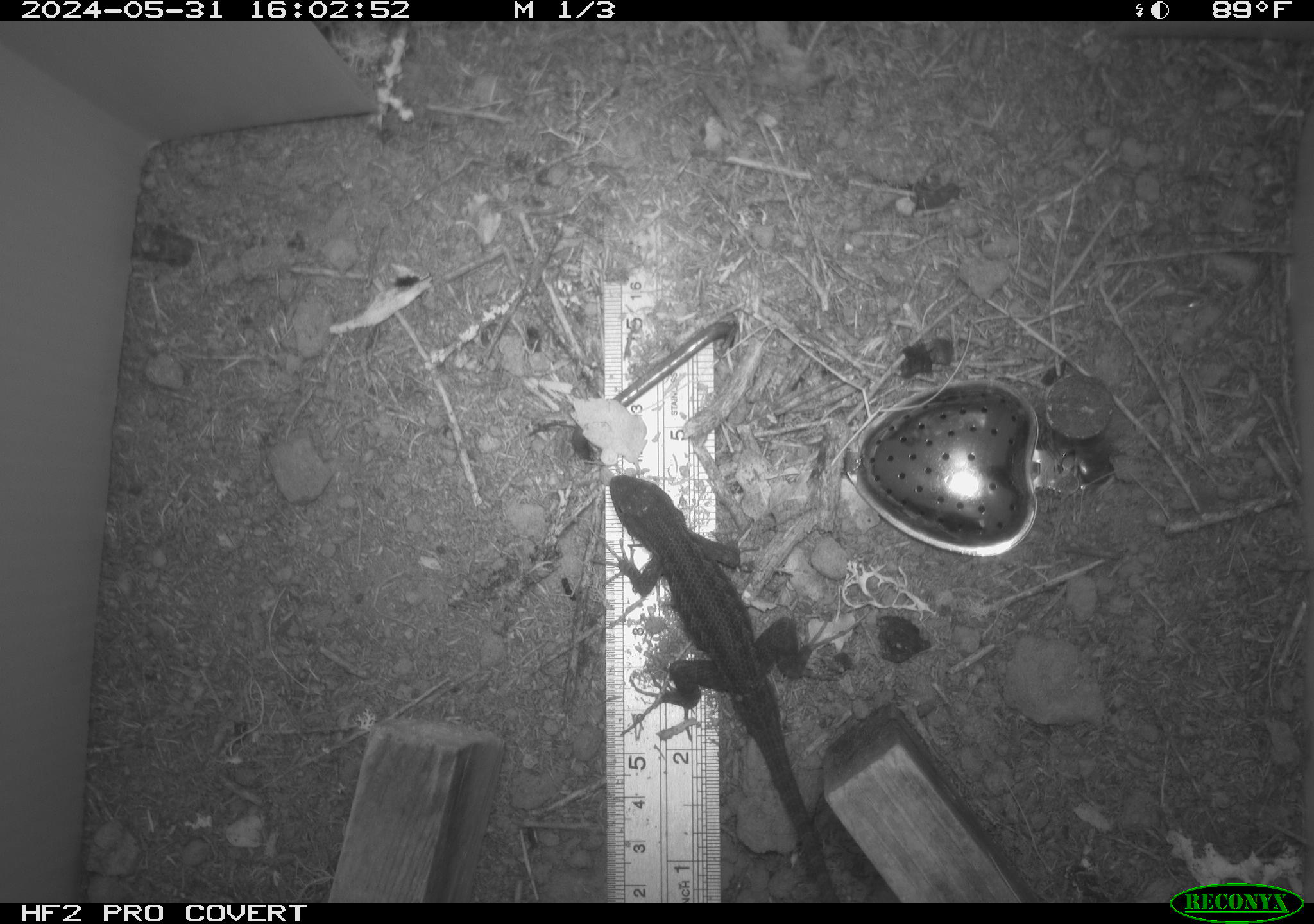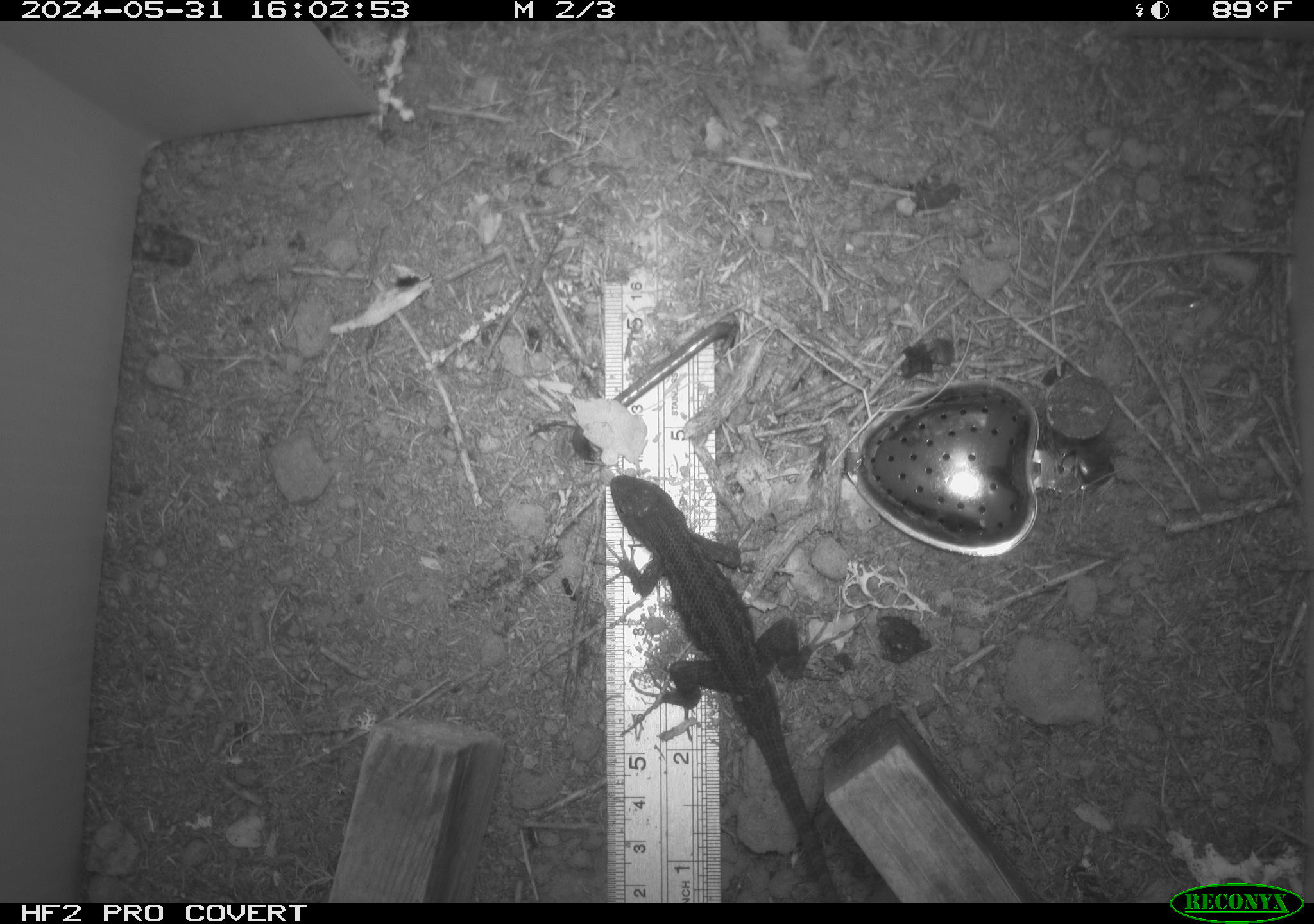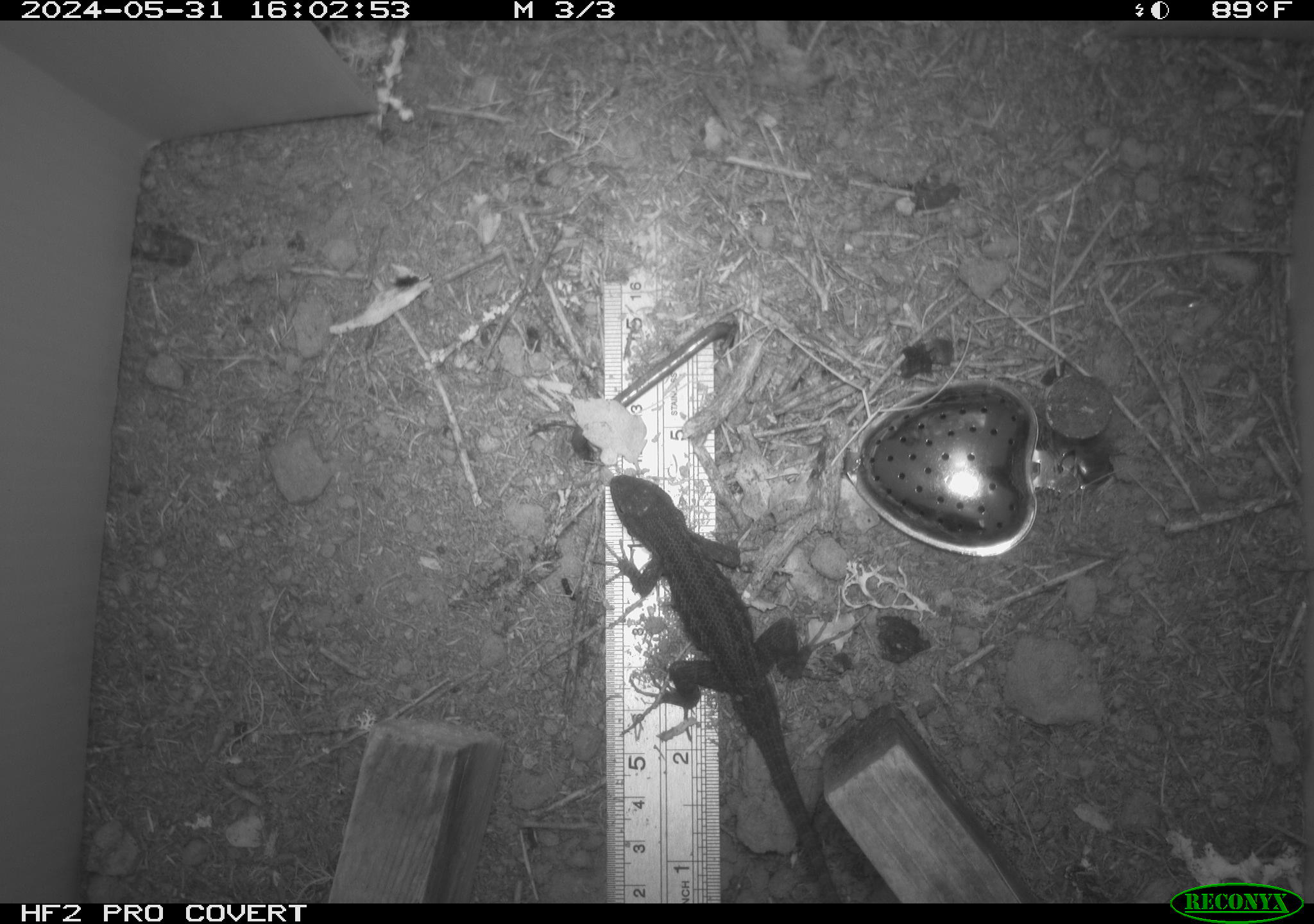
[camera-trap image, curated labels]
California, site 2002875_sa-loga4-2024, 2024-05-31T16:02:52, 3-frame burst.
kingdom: Animalia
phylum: Chordata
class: Reptilia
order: Squamata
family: Phrynosomatidae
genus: Sceloporus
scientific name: Sceloporus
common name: spiny lizards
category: sceloporus species